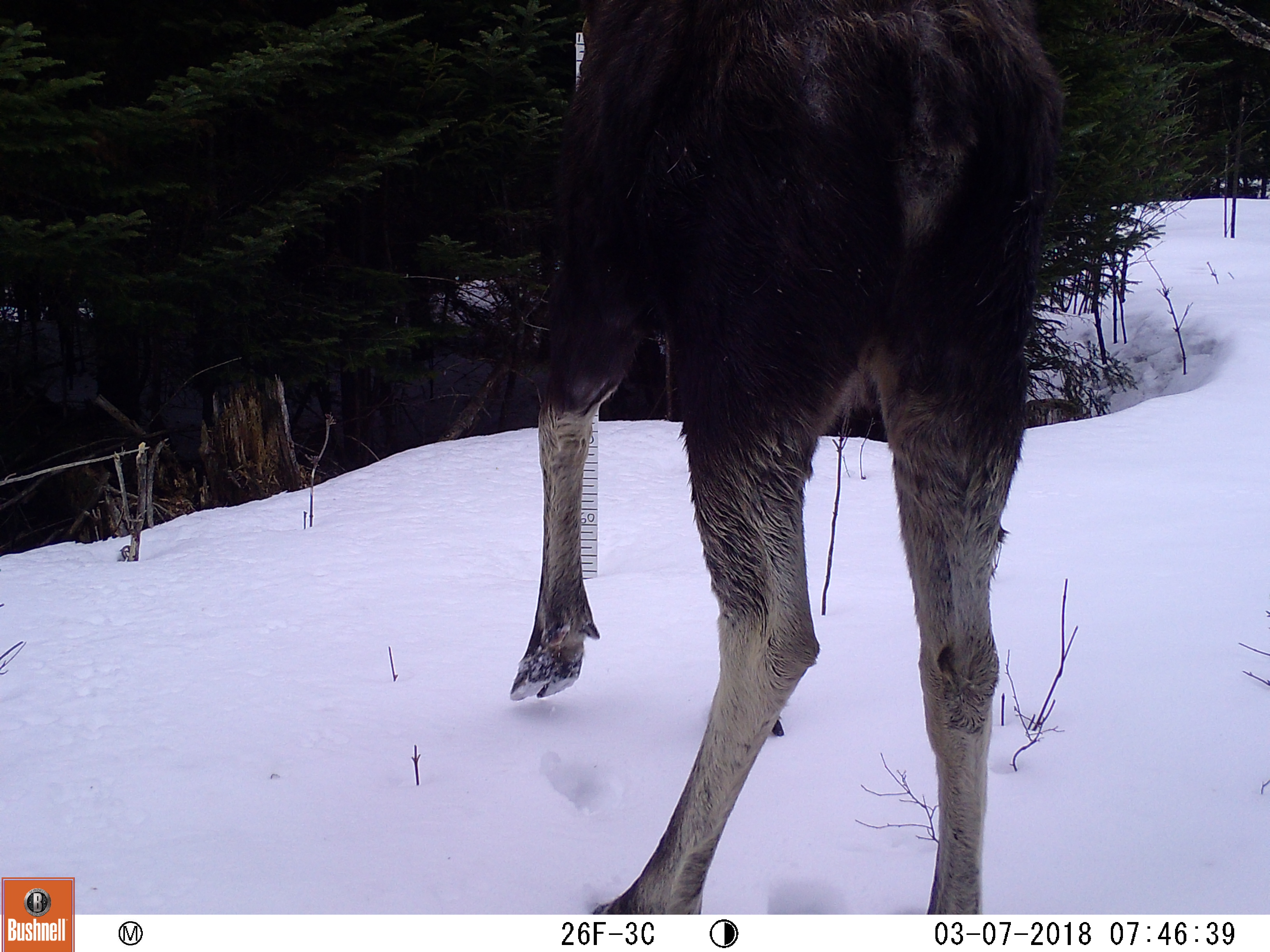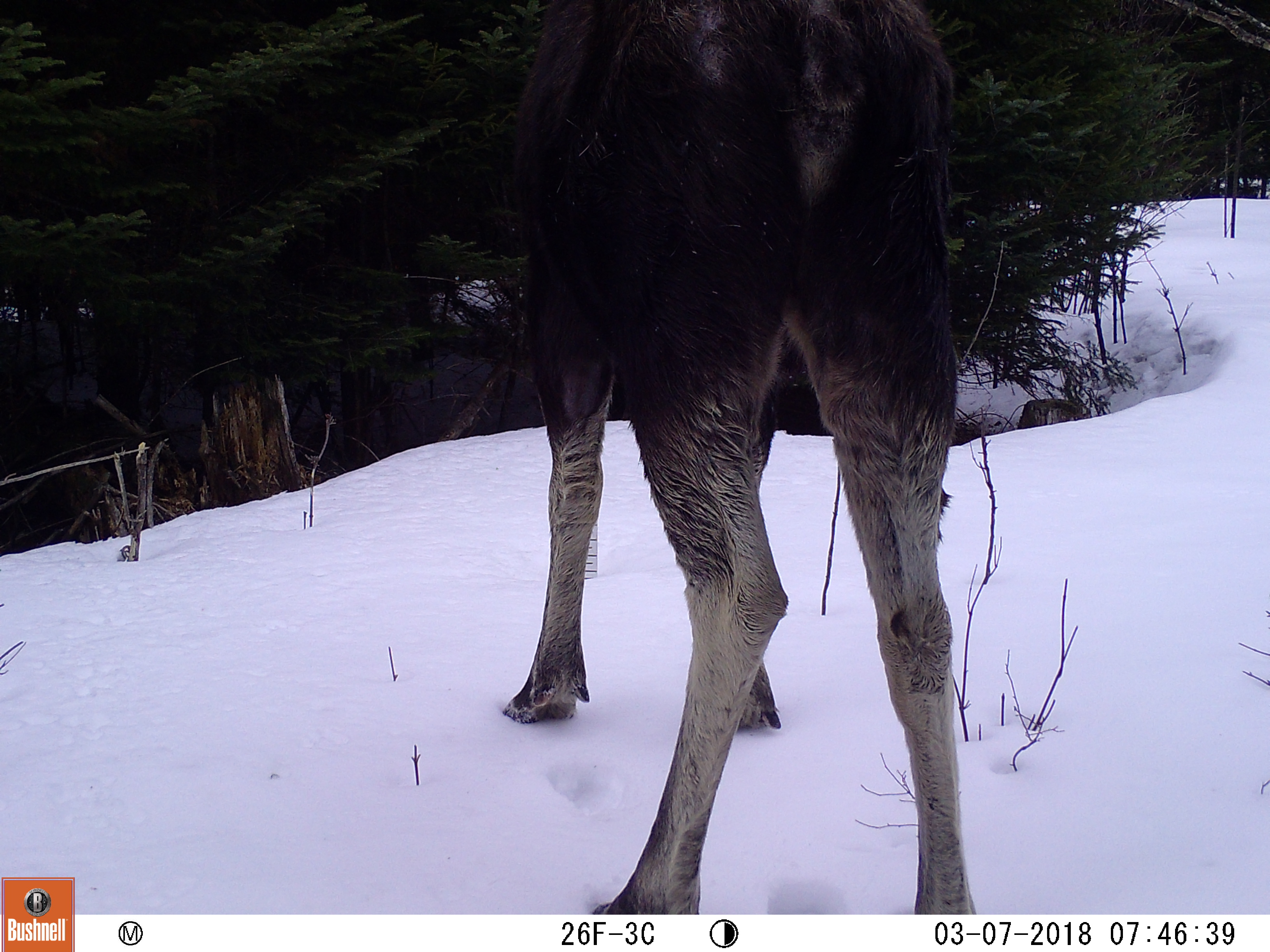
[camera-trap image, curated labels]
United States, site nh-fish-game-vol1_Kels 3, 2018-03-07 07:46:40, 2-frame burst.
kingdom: Animalia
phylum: Chordata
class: Mammalia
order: Artiodactyla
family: Cervidae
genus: Alces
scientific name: Alces alces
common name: moose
Moose (Alces alces).